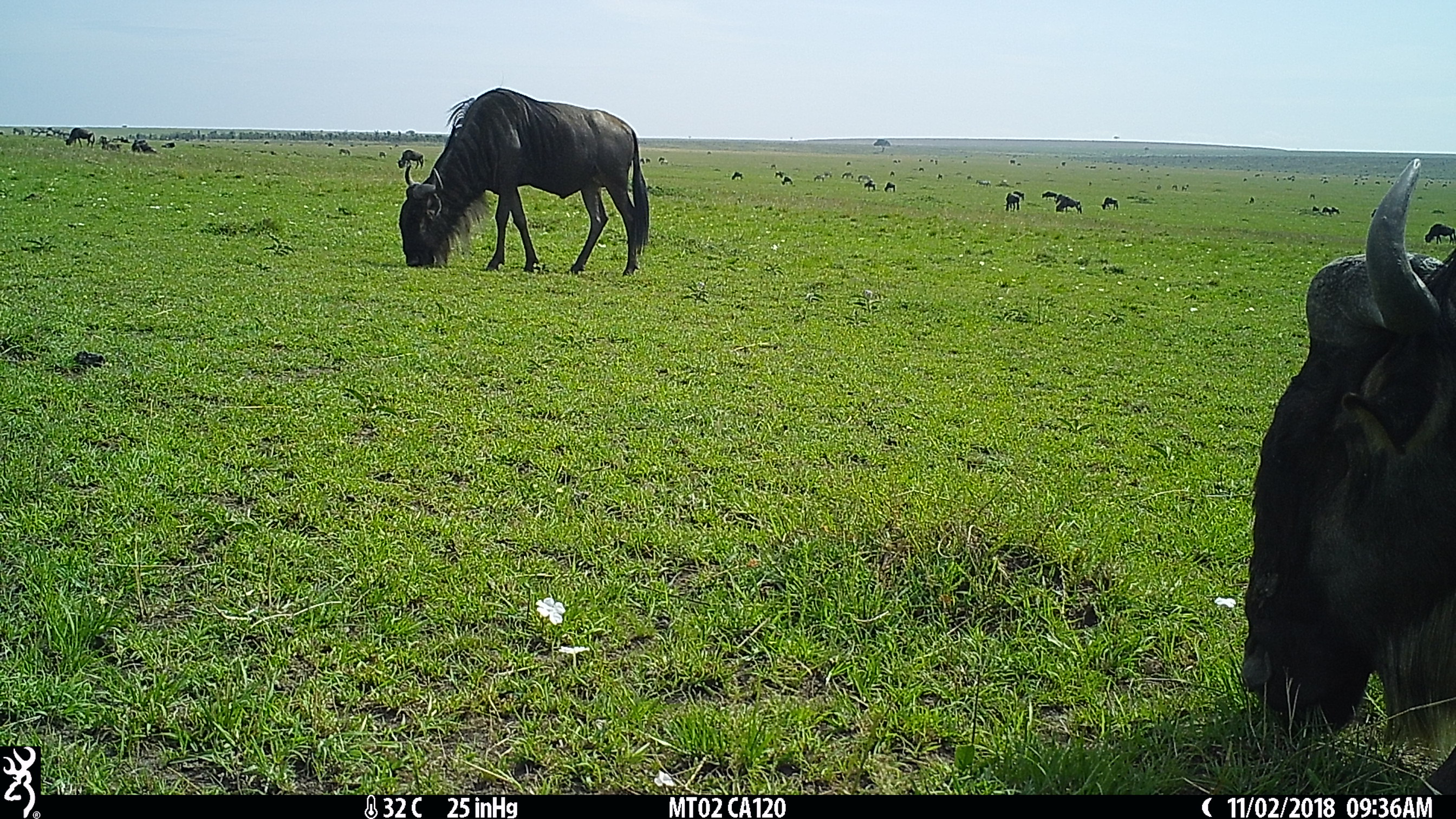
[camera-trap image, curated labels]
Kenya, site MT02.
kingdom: Animalia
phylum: Chordata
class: Mammalia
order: Artiodactyla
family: Bovidae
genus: Connochaetes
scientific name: Connochaetes taurinus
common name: blue wildebeest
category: wildebeest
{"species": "wildebeest (blue wildebeest) (Connochaetes taurinus)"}